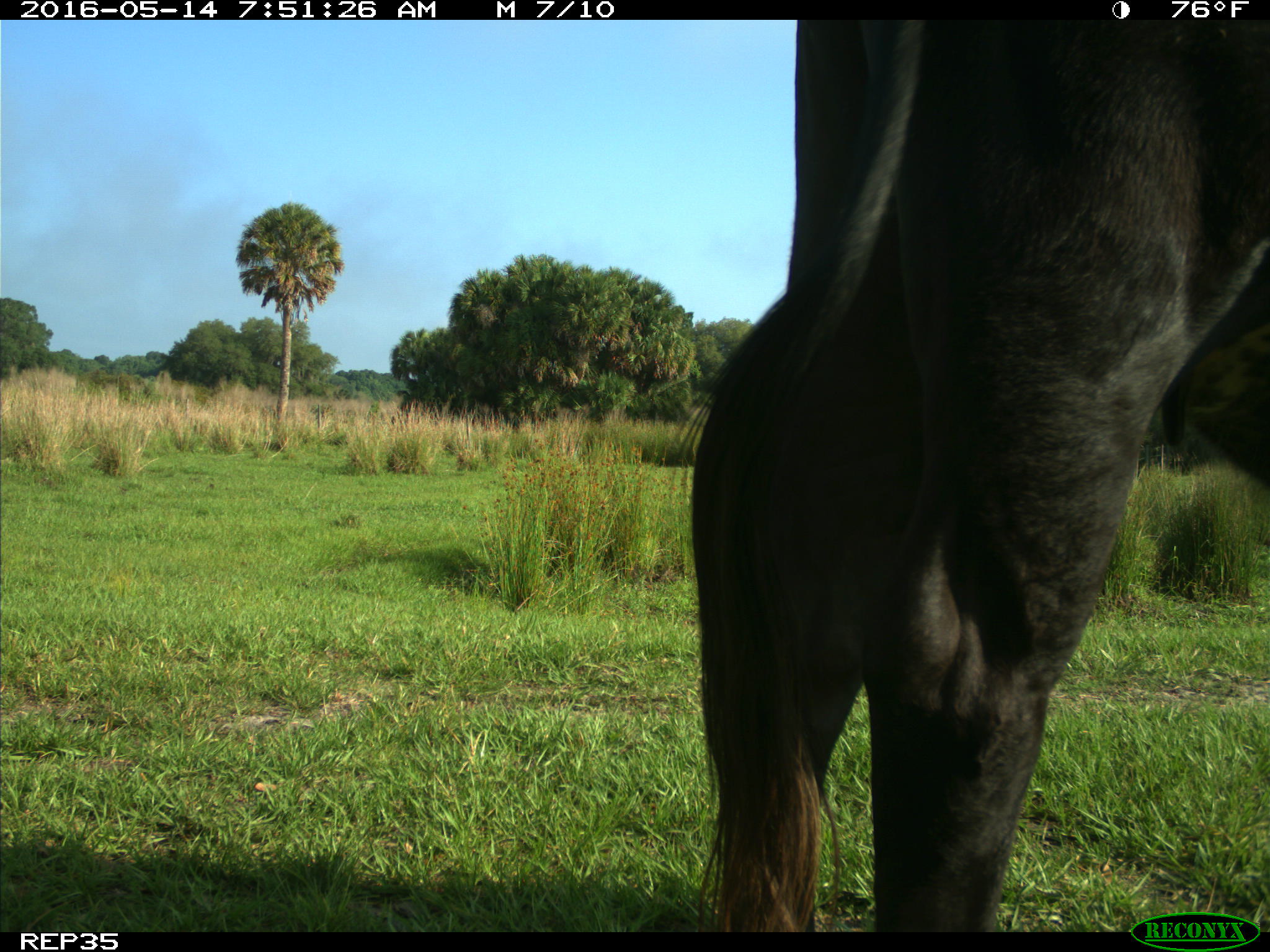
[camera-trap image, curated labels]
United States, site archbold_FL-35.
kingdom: Animalia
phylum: Chordata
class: Mammalia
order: Artiodactyla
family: Bovidae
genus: Bos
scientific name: Bos taurus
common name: domestic cow